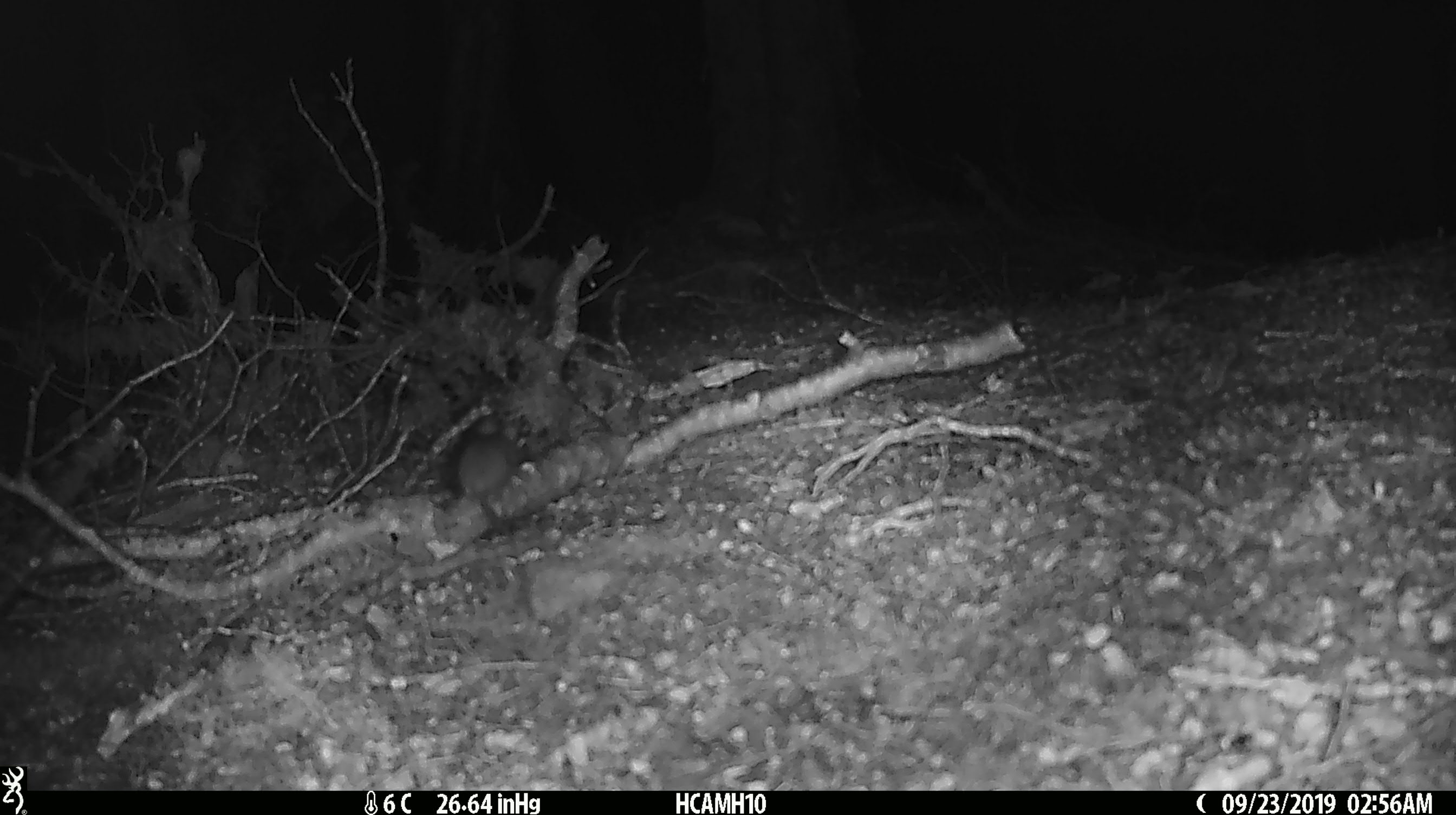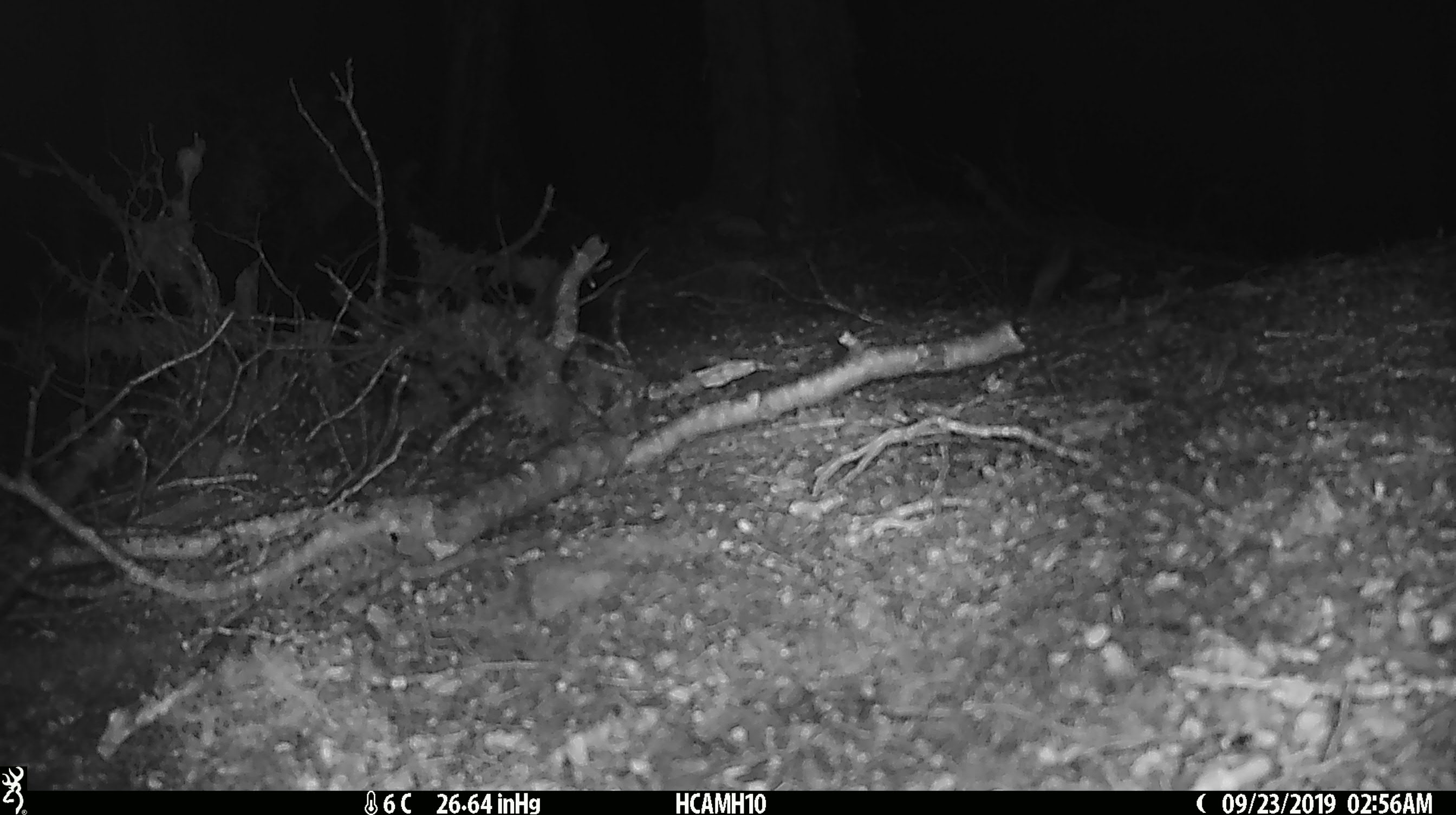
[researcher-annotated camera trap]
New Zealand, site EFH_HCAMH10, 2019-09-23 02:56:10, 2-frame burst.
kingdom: Animalia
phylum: Chordata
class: Mammalia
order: Rodentia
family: Muridae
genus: Mus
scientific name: Mus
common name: mouse